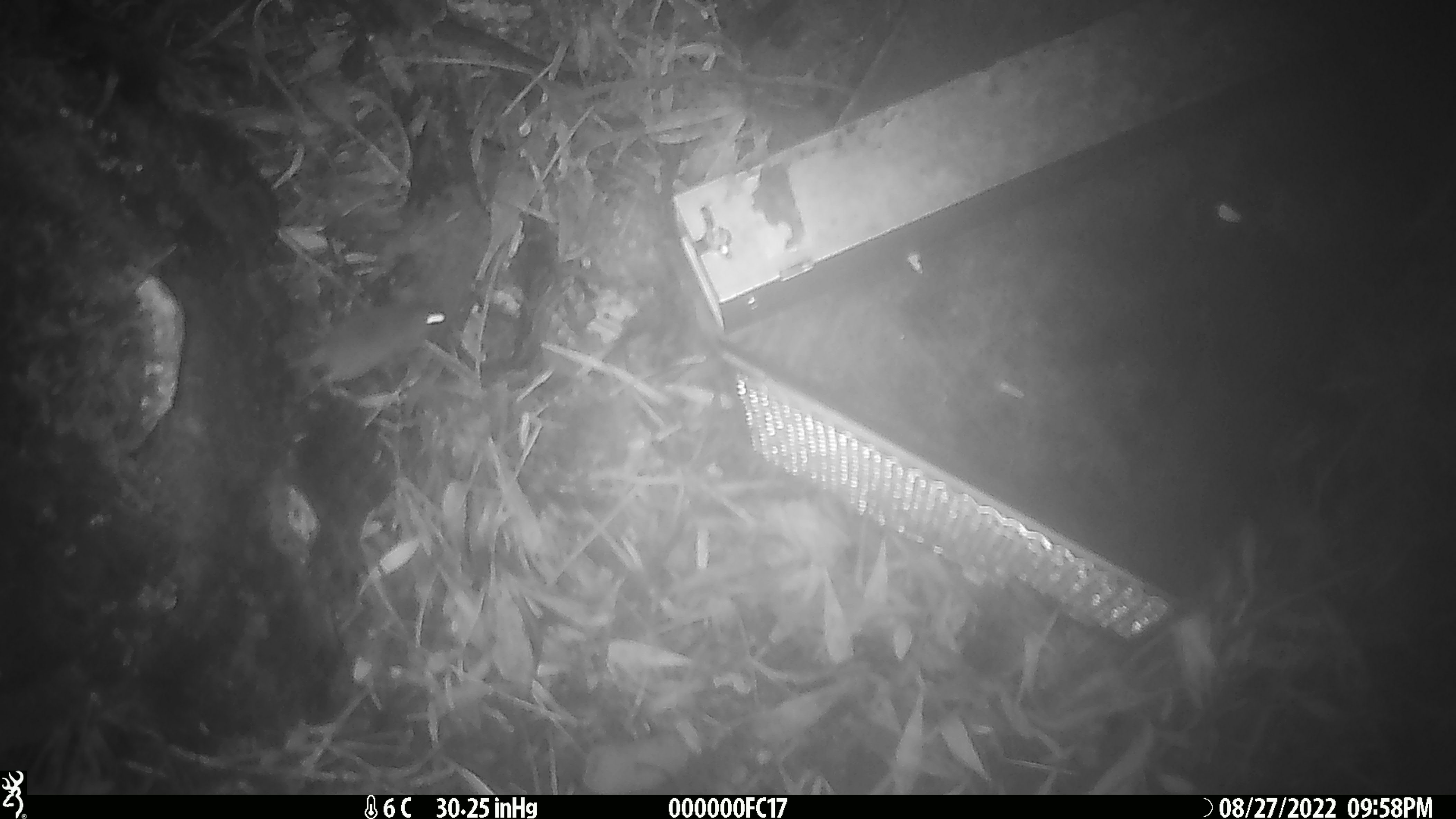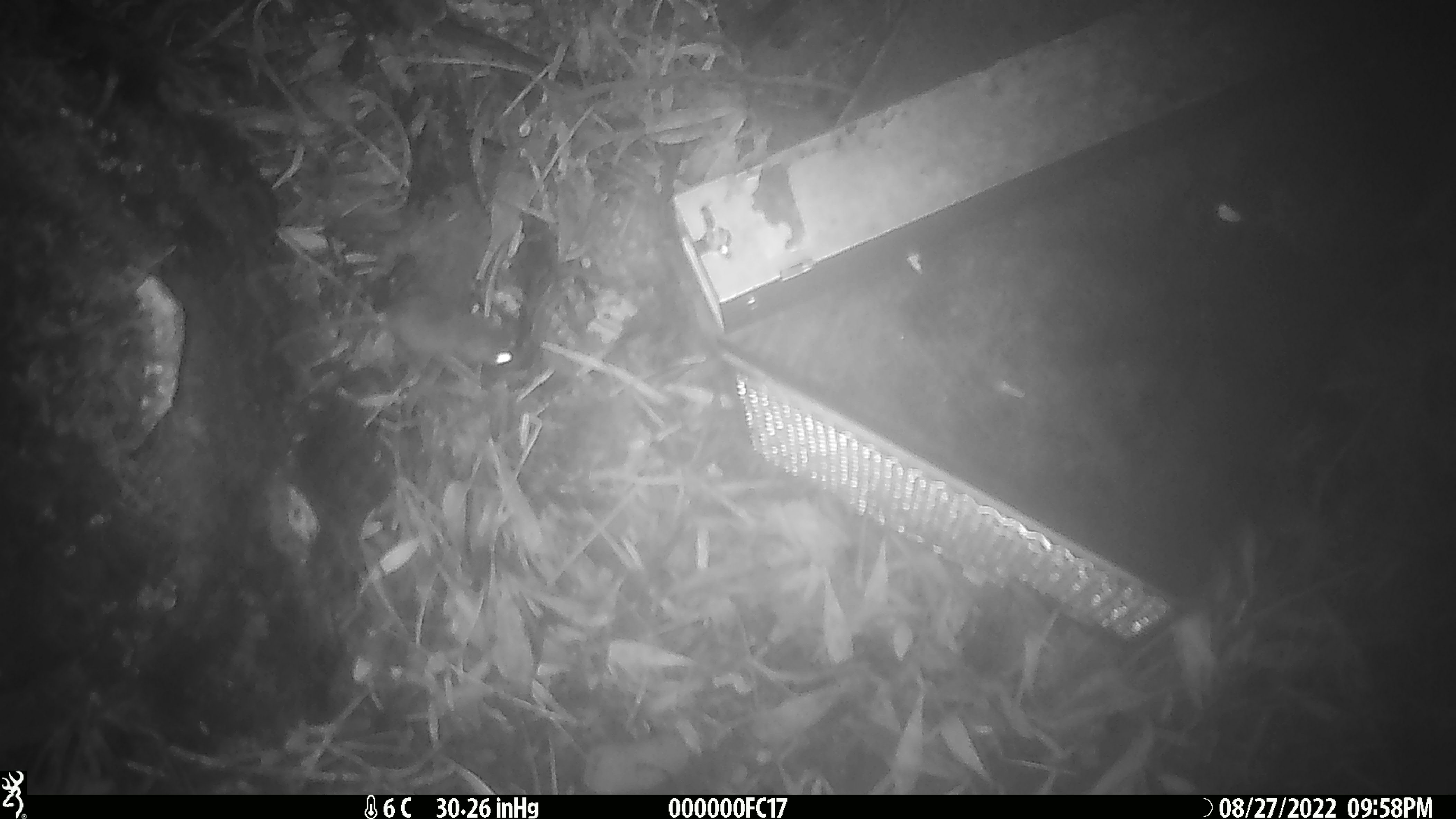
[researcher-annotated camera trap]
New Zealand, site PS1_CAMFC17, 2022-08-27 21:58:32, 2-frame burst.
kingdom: Animalia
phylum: Chordata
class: Mammalia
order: Rodentia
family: Muridae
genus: Mus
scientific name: Mus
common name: mouse